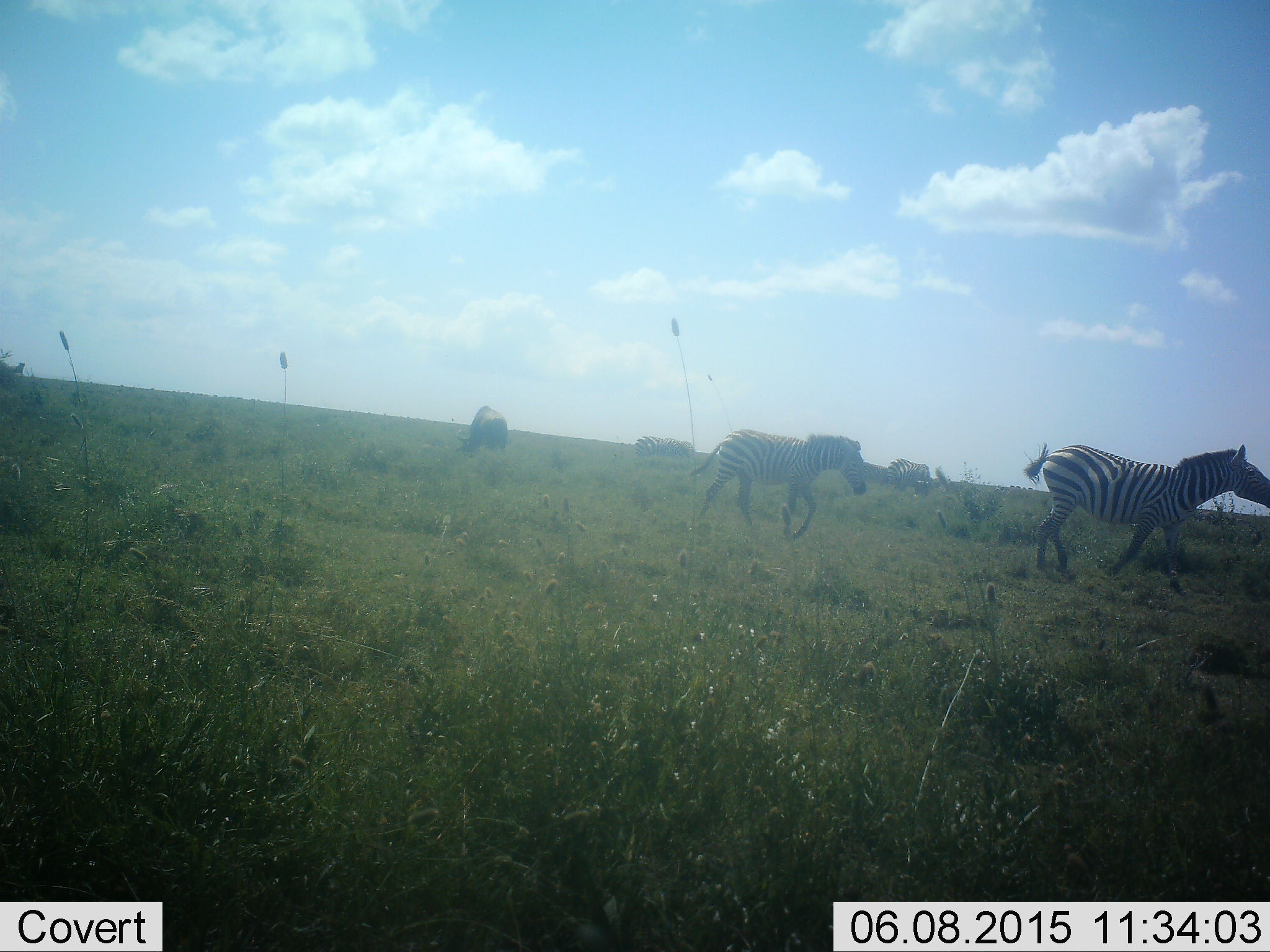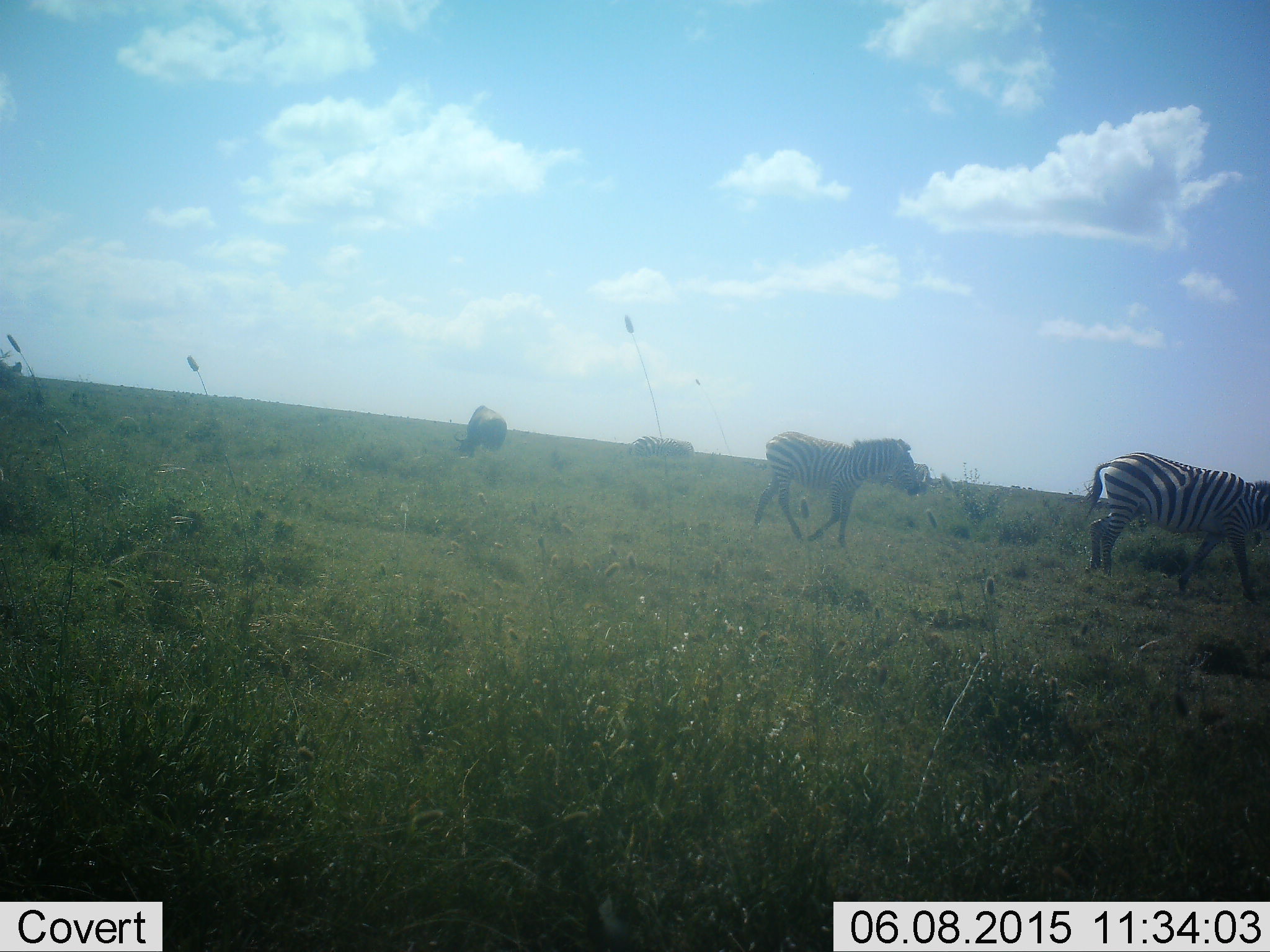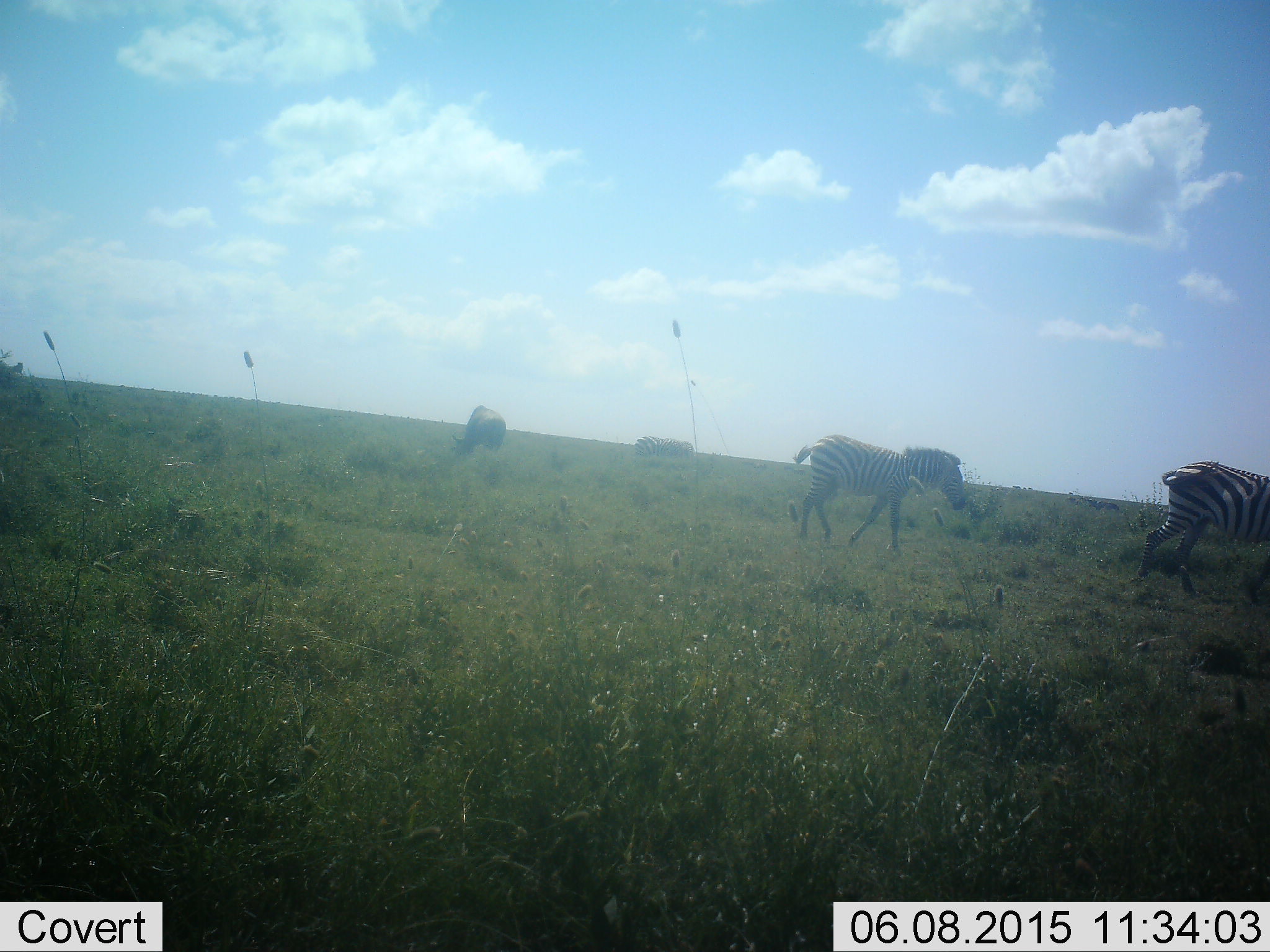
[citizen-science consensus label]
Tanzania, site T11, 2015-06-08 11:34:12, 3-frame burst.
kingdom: Animalia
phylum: Chordata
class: Mammalia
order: Perissodactyla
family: Equidae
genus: Equus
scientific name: Equus quagga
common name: plains zebra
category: zebra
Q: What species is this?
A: Zebra (plains zebra) (Equus quagga).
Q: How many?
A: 3.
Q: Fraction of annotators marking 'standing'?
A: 21%.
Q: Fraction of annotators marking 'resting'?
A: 0%.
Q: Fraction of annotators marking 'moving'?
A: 100%.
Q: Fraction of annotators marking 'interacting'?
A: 0%.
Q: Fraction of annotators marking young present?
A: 0%.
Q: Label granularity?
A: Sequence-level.